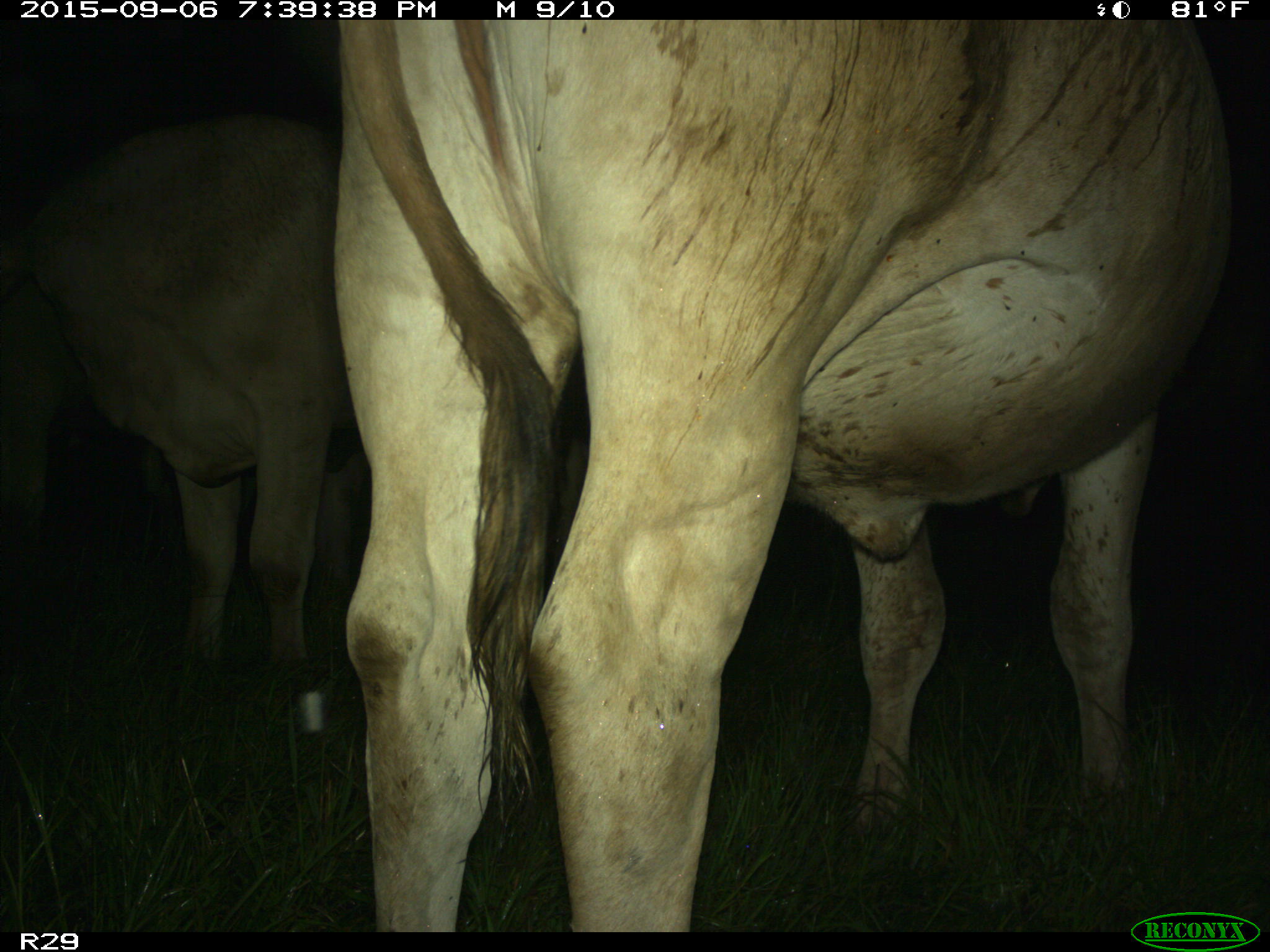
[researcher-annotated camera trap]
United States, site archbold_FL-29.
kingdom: Animalia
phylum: Chordata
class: Mammalia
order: Artiodactyla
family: Bovidae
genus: Bos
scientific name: Bos taurus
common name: domestic cow